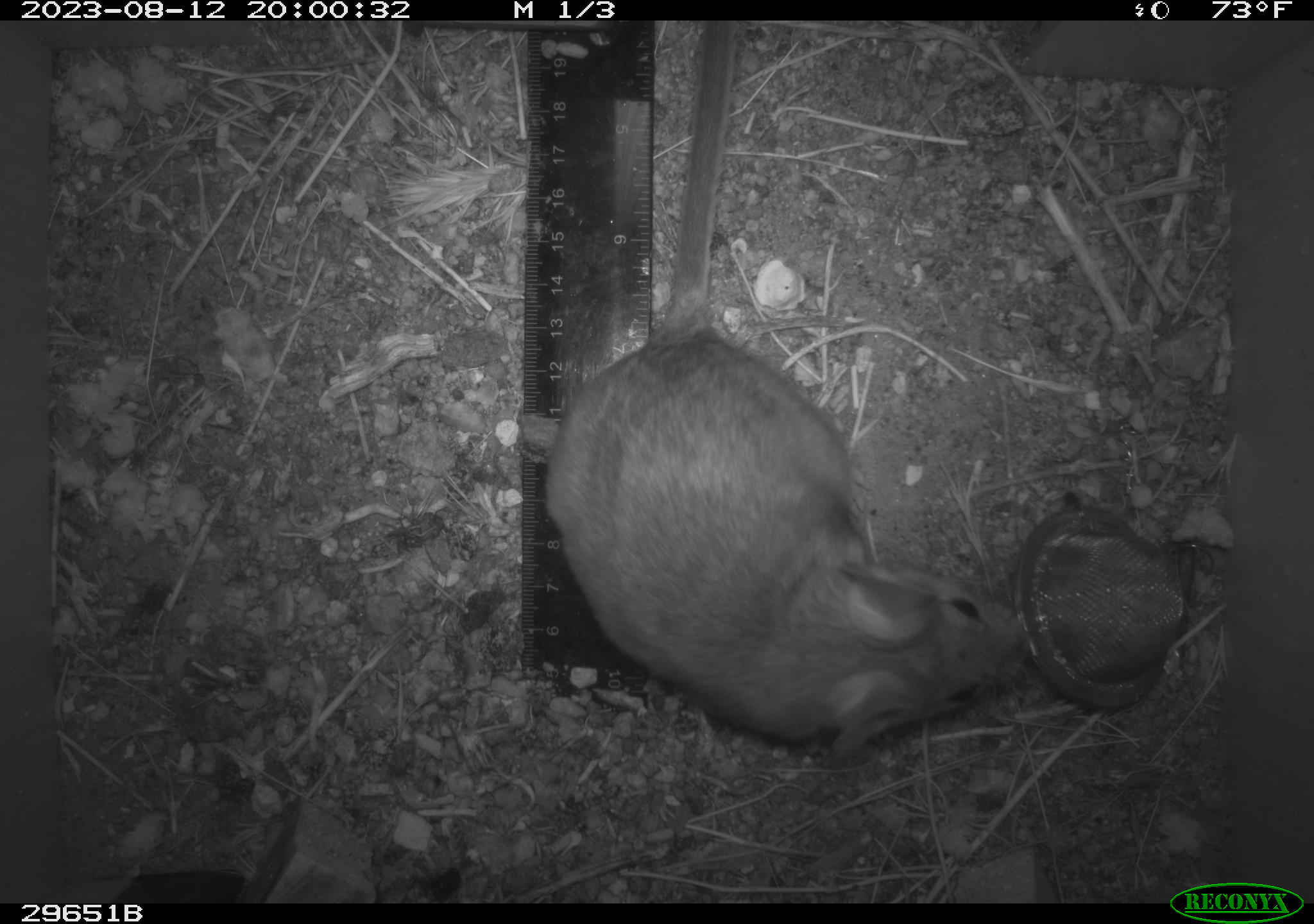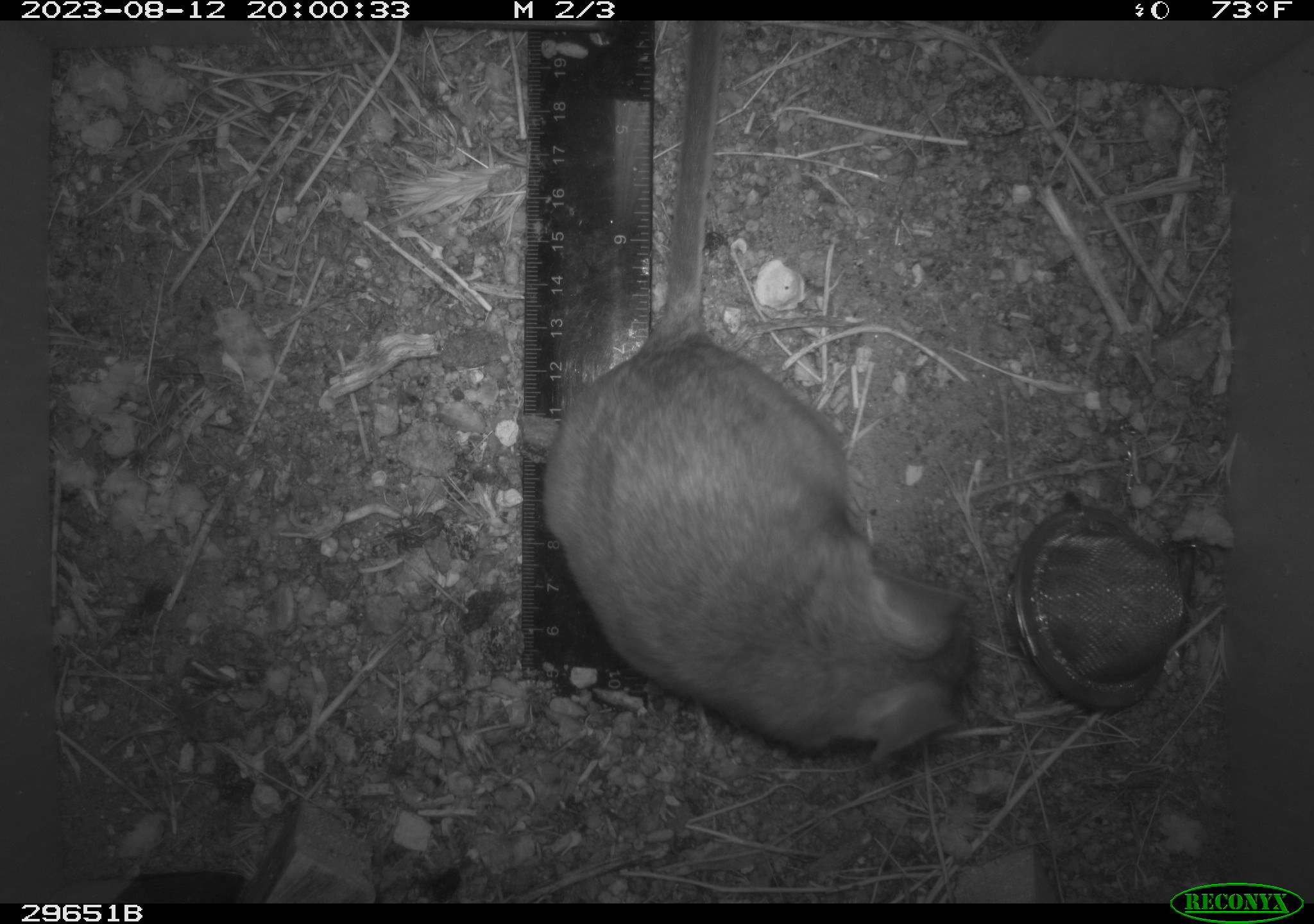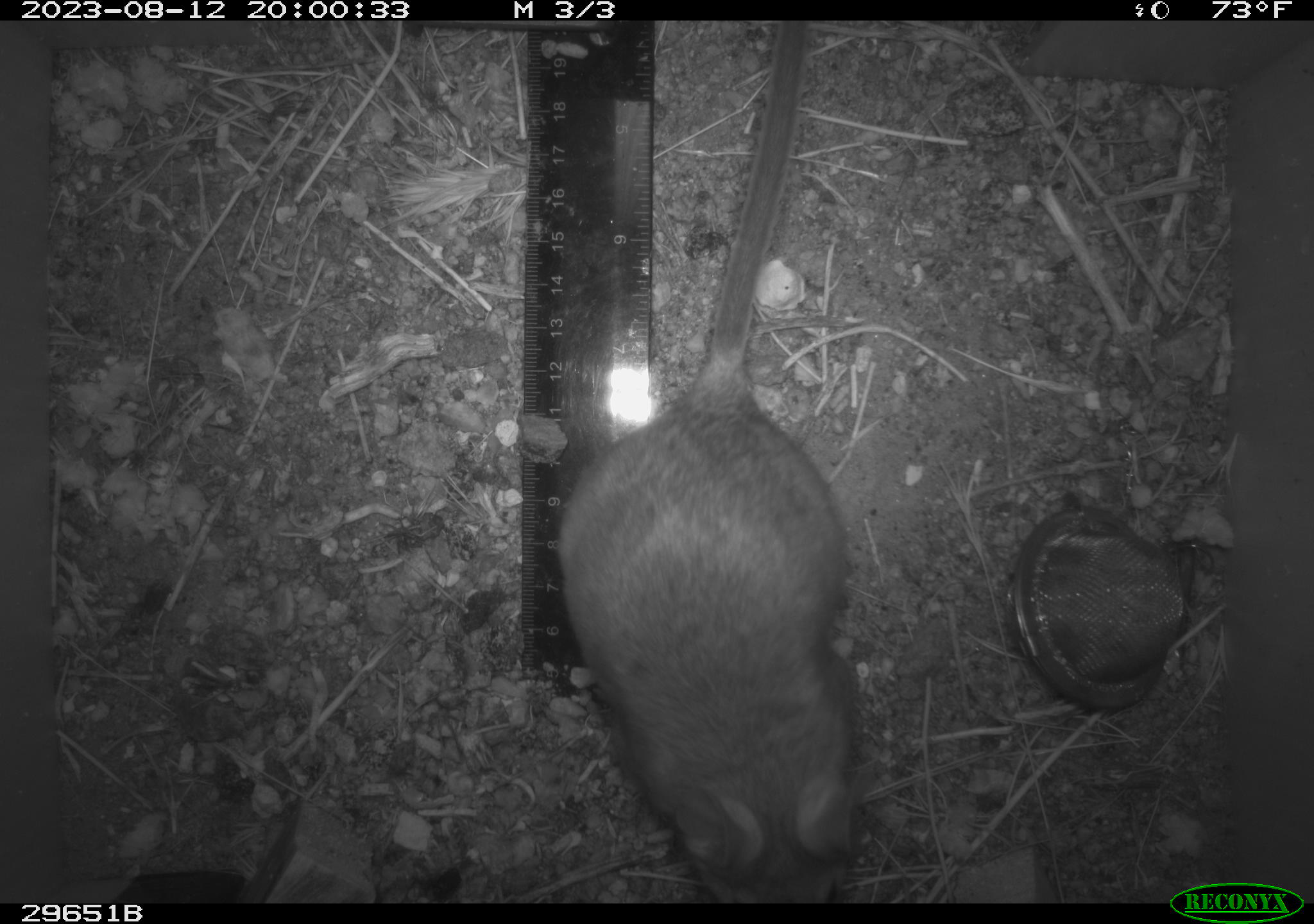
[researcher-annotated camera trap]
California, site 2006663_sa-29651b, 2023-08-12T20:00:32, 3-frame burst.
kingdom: Animalia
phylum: Chordata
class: Mammalia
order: Rodentia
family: Cricetidae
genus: Neotoma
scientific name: Neotoma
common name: pack rat or woodrat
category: neotoma species